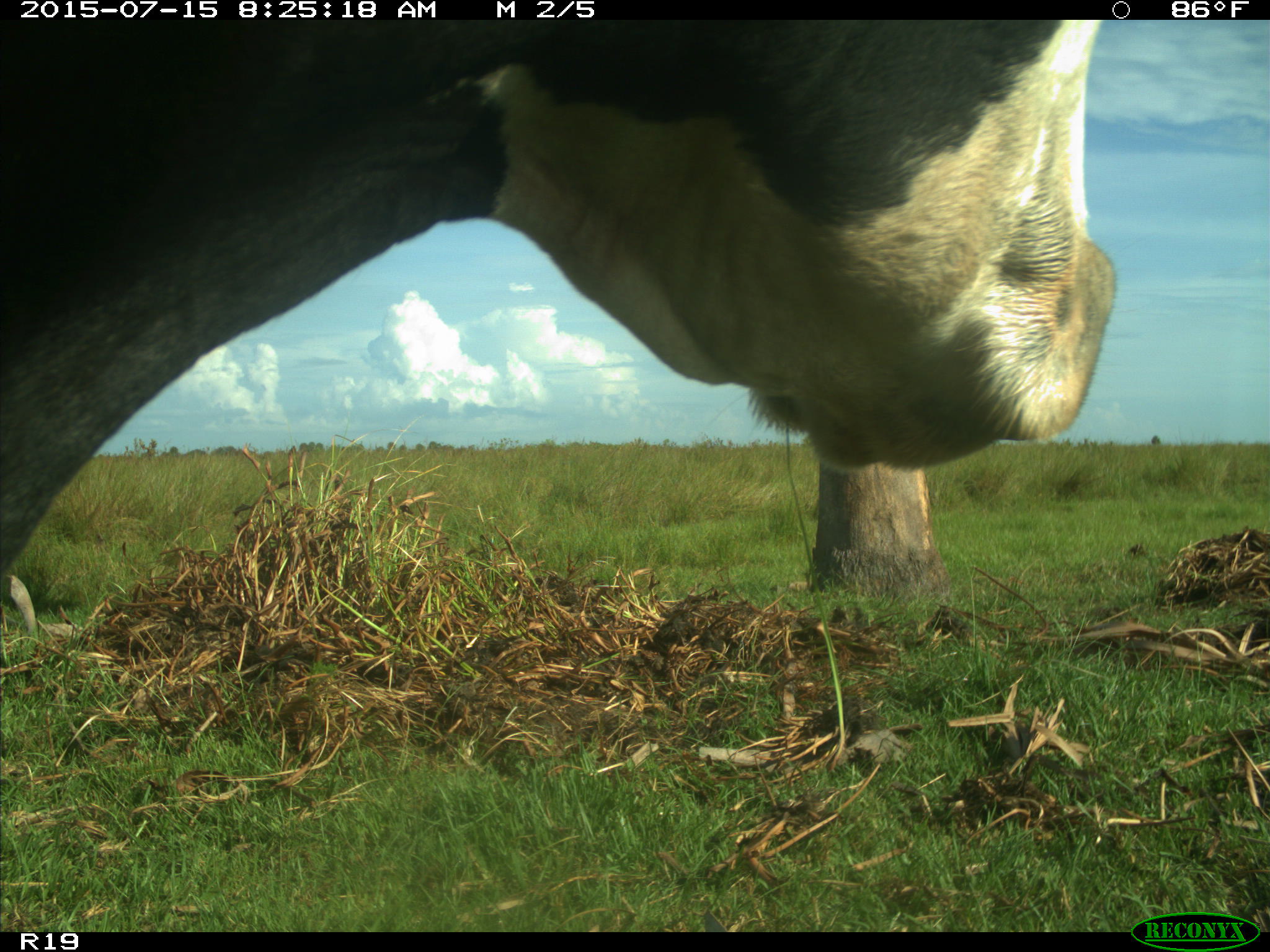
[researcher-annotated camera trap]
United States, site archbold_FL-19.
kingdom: Animalia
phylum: Chordata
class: Mammalia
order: Artiodactyla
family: Bovidae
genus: Bos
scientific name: Bos taurus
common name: domestic cow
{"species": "Bos taurus (domestic cow)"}